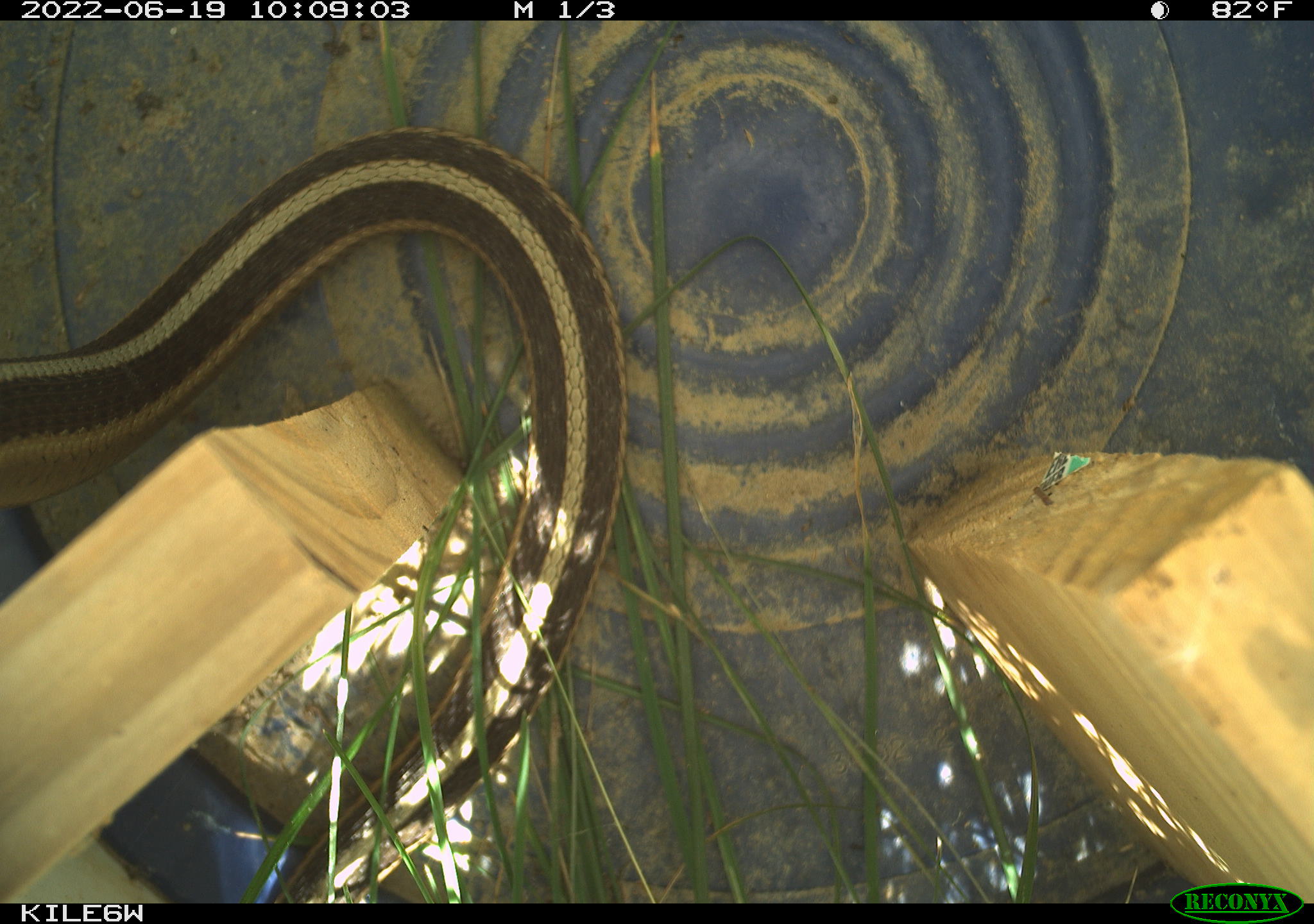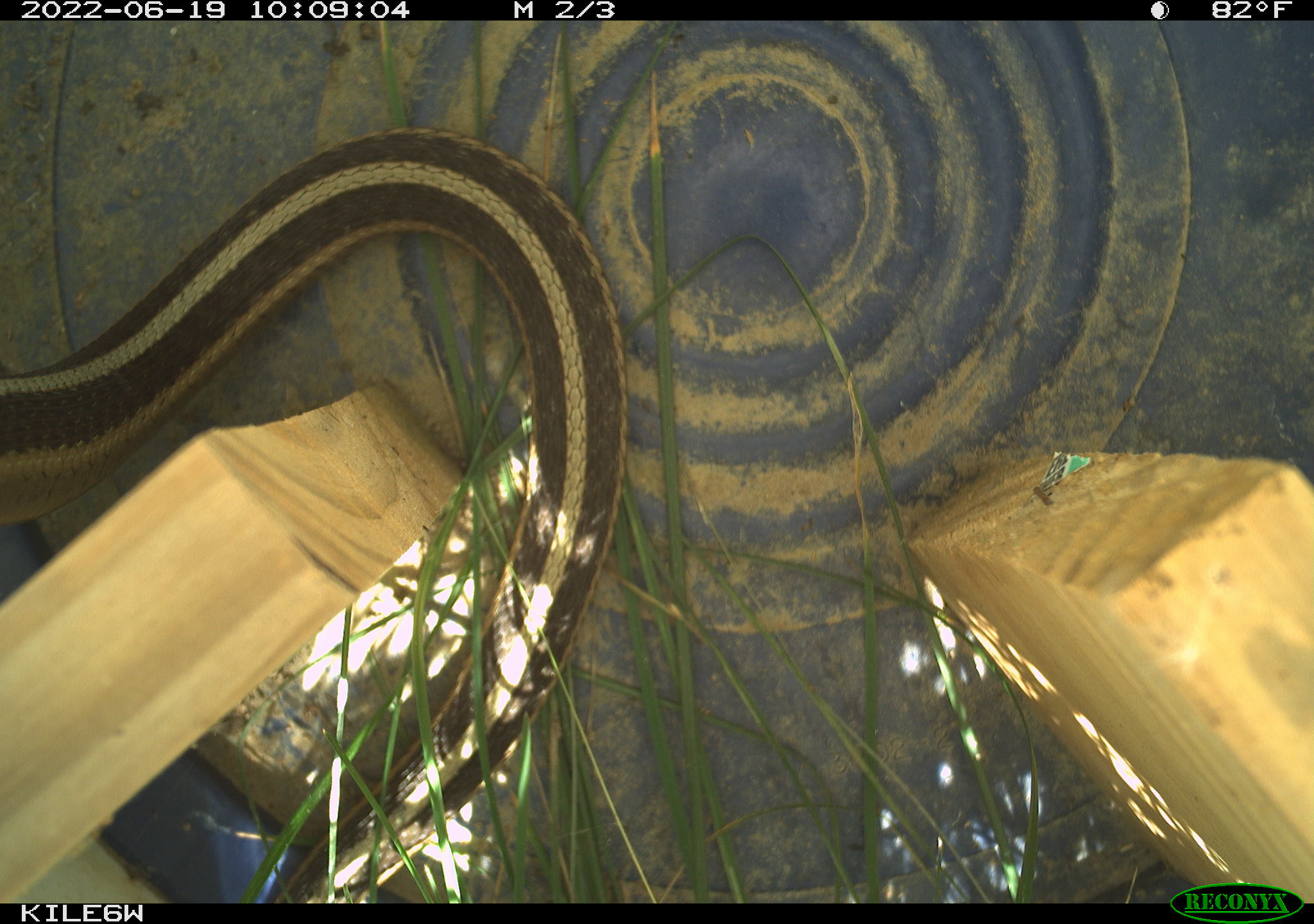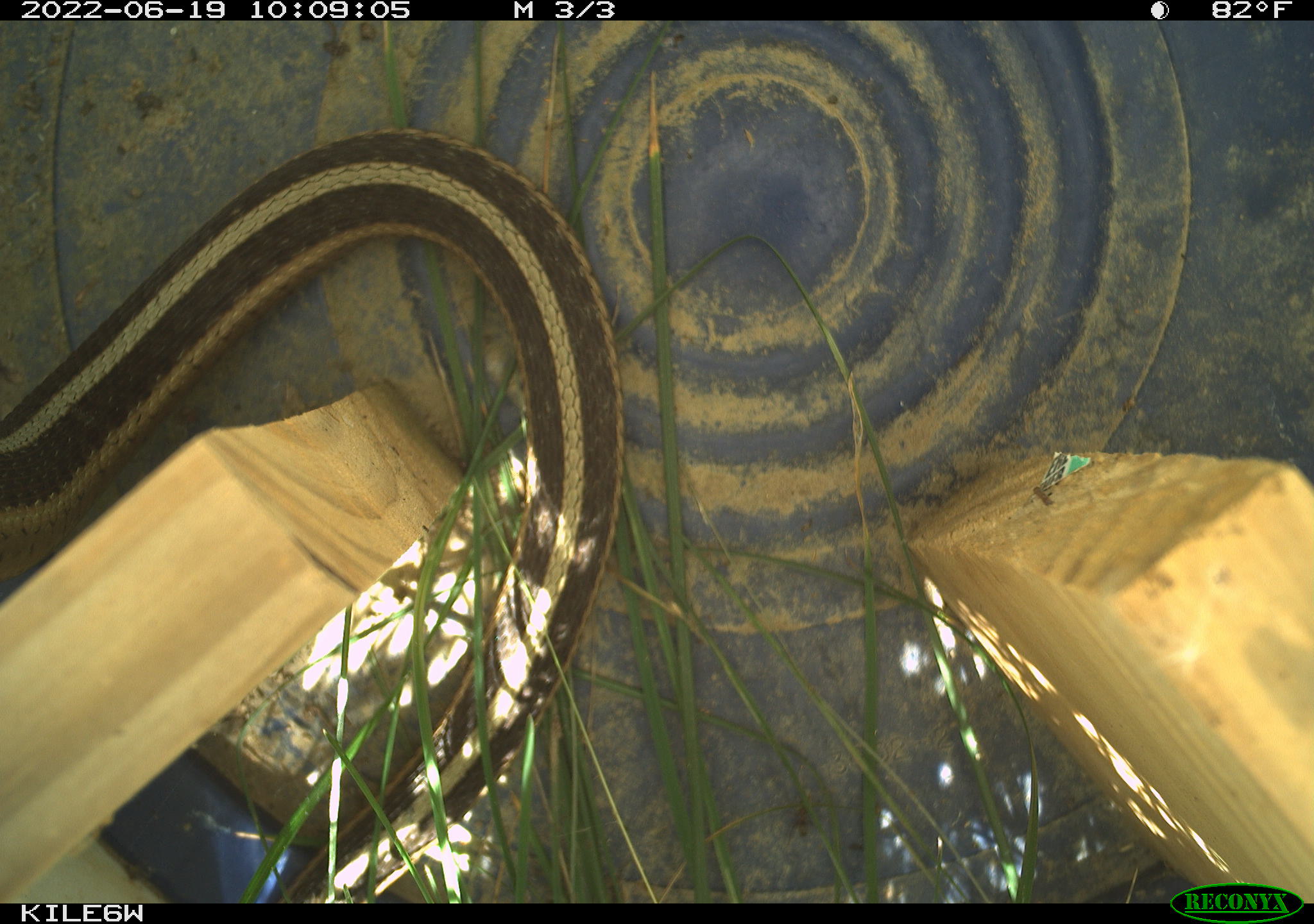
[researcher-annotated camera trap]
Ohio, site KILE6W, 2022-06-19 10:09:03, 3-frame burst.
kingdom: Animalia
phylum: Chordata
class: Reptilia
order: Squamata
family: Colubridae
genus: Thamnophis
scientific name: Thamnophis sirtalis sirtalis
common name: eastern gartersnake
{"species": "eastern gartersnake (Thamnophis sirtalis sirtalis)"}